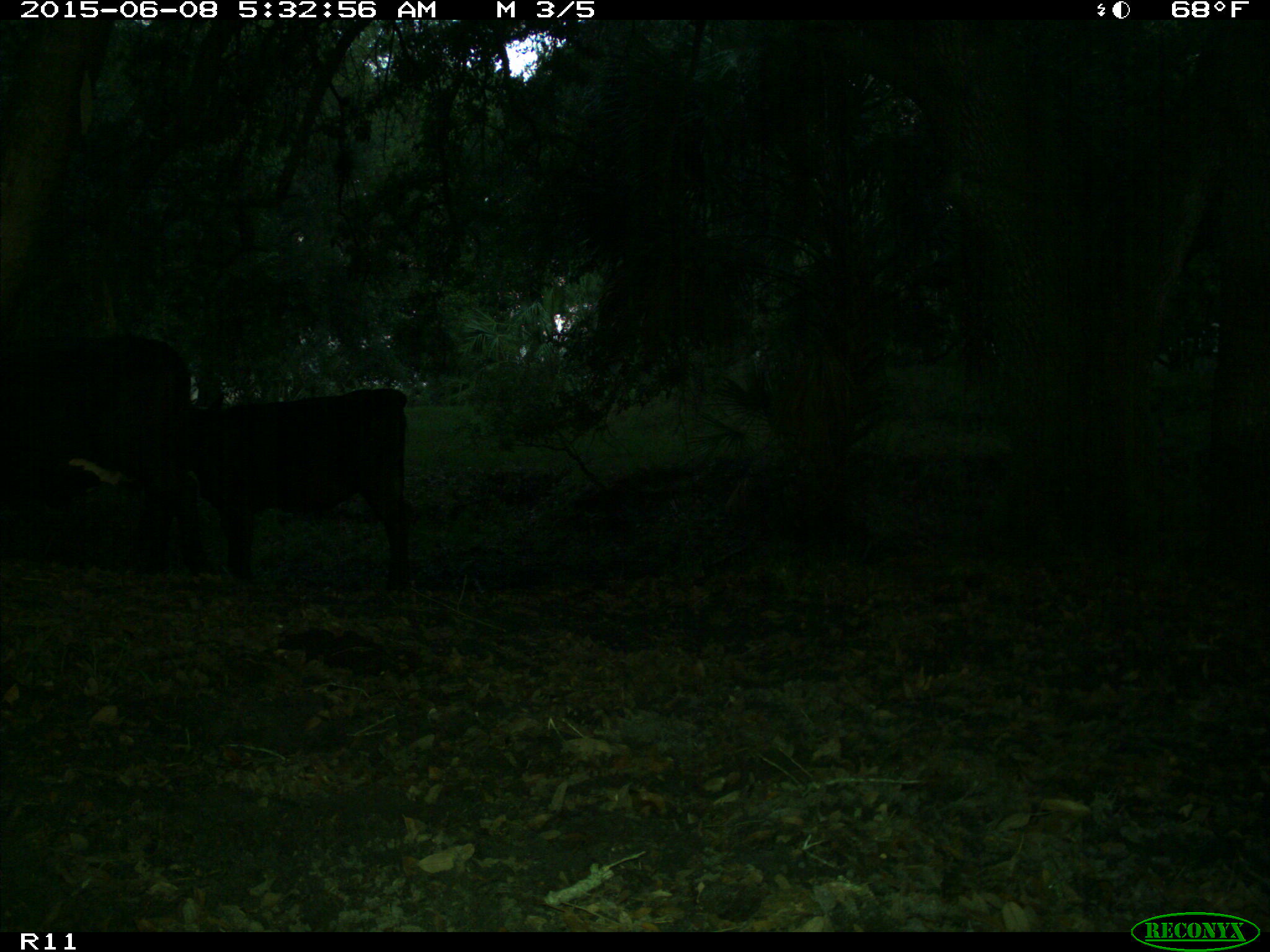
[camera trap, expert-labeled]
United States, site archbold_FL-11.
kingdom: Animalia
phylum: Chordata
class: Mammalia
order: Artiodactyla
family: Bovidae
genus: Bos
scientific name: Bos taurus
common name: domestic cow